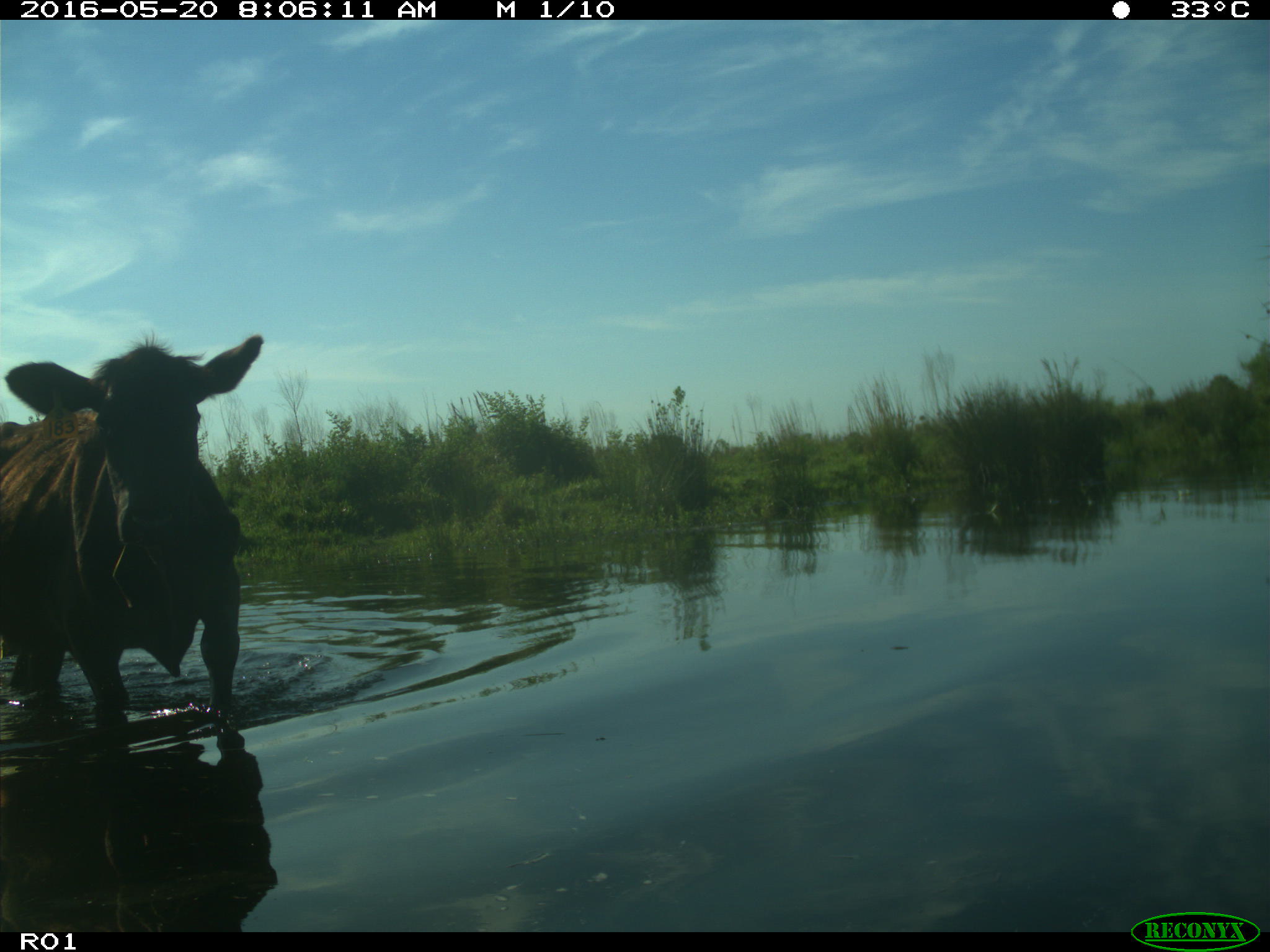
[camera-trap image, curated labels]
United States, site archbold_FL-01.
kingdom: Animalia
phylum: Chordata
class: Mammalia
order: Artiodactyla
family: Bovidae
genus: Bos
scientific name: Bos taurus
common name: domestic cow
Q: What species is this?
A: Bos taurus (domestic cow).